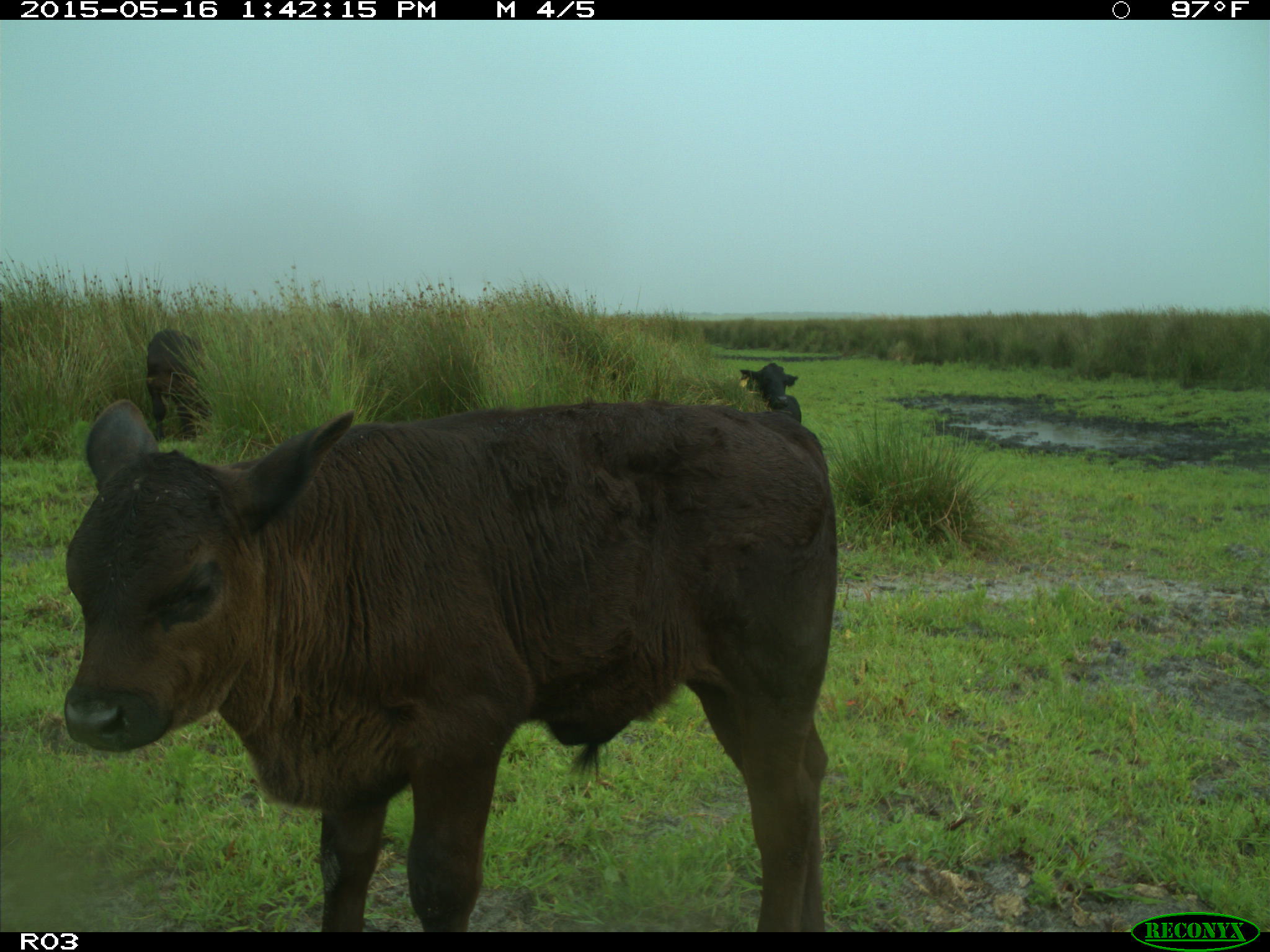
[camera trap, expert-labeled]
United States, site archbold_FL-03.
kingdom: Animalia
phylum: Chordata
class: Mammalia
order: Artiodactyla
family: Bovidae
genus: Bos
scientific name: Bos taurus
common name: domestic cow